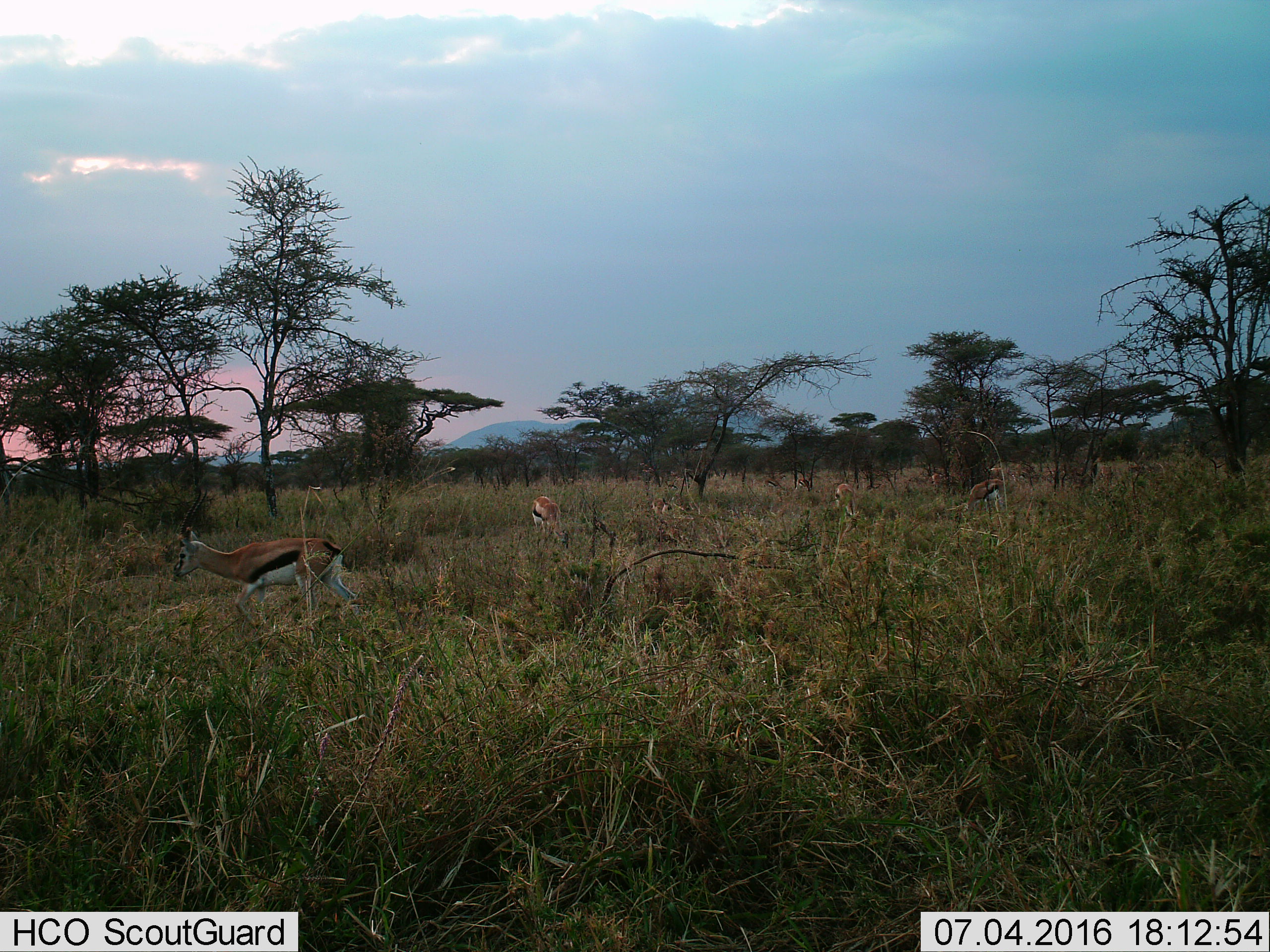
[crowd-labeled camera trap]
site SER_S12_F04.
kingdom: Animalia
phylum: Chordata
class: Mammalia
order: Artiodactyla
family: Bovidae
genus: Eudorcas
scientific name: Eudorcas thomsonii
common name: thomson's gazelle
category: gazellethomsons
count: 8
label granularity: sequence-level